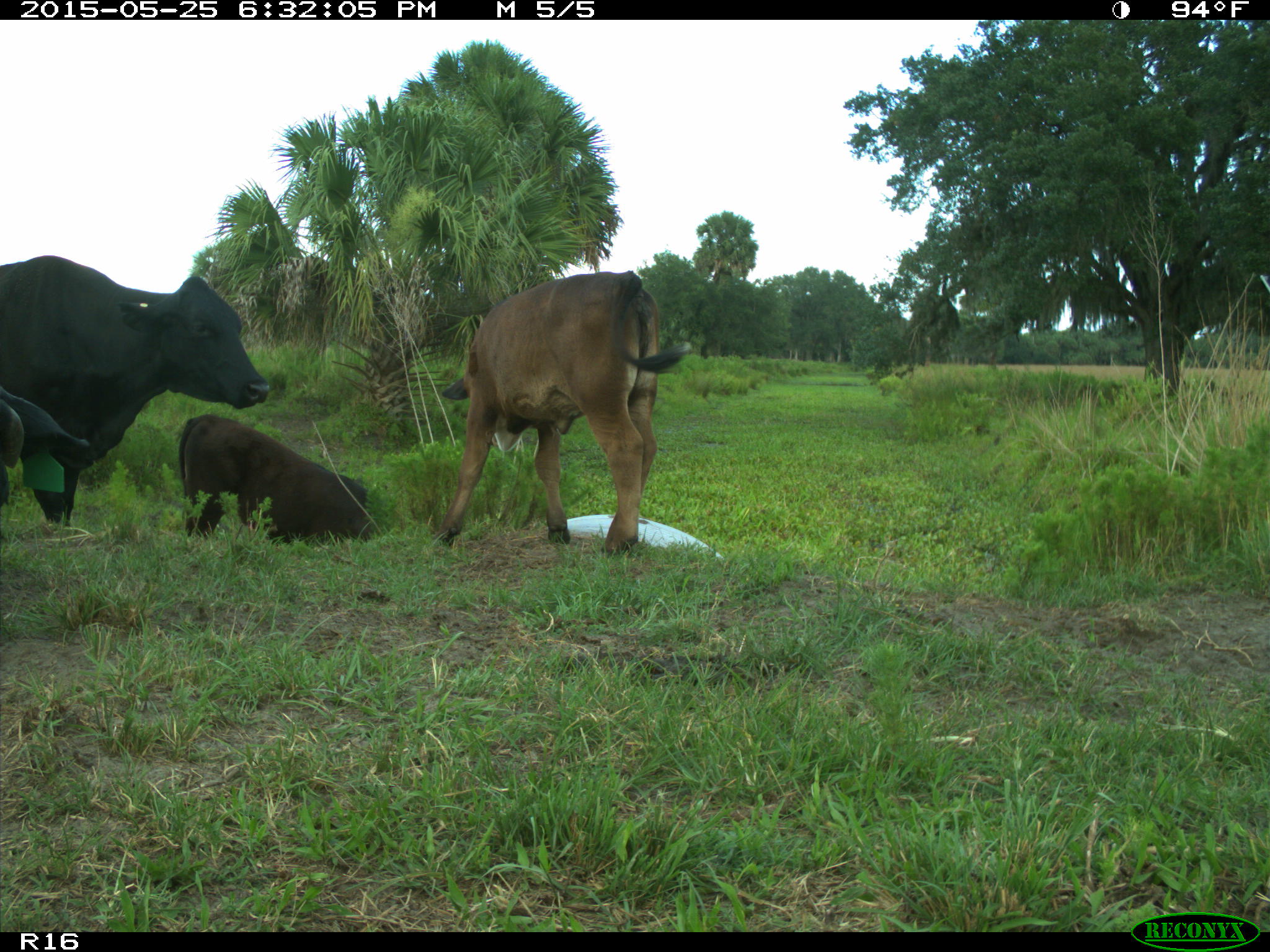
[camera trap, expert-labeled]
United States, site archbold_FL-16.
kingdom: Animalia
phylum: Chordata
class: Mammalia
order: Artiodactyla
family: Bovidae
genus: Bos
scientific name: Bos taurus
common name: domestic cow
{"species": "Bos taurus (domestic cow)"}